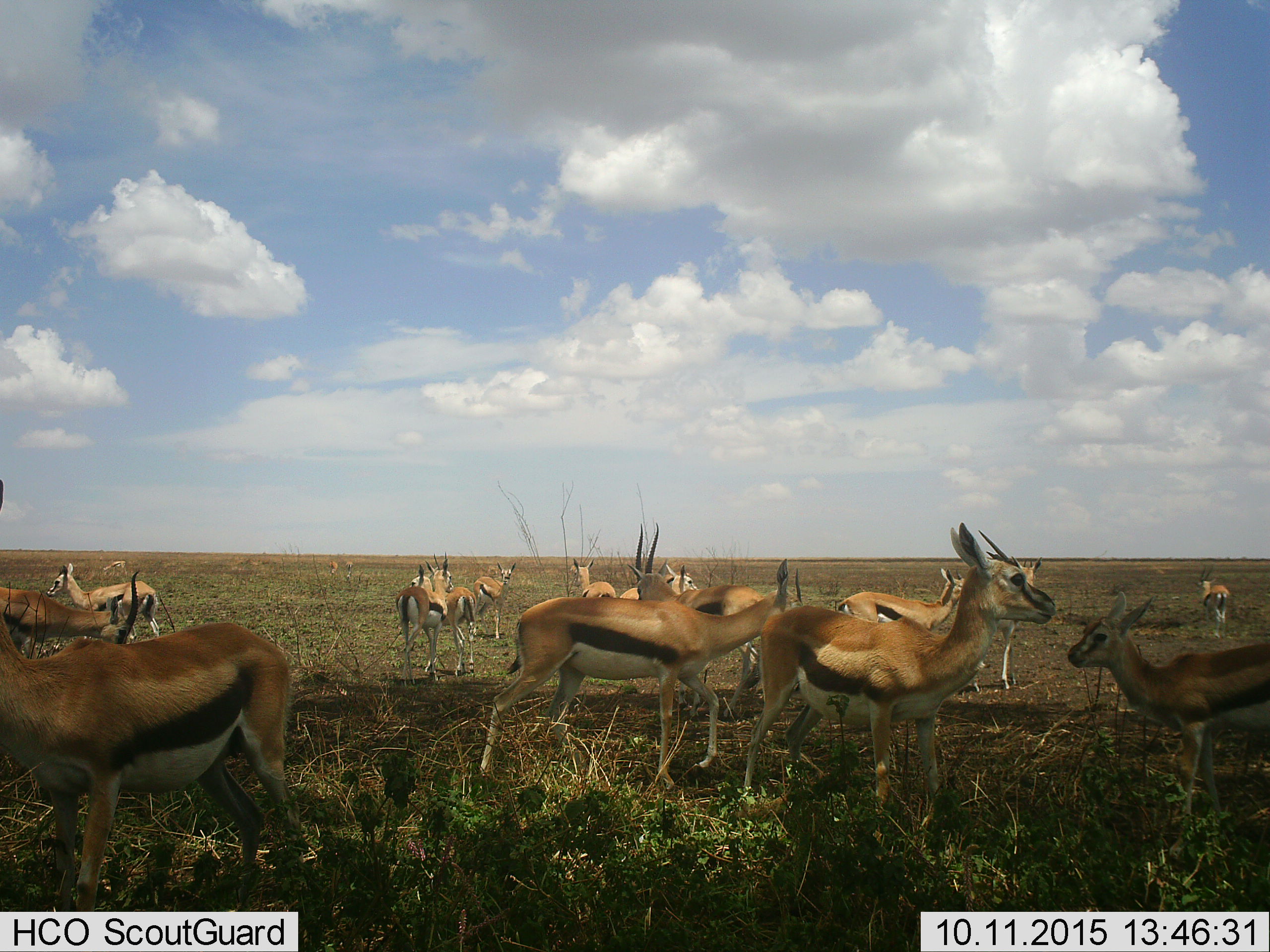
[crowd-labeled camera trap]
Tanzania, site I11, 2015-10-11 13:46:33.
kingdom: Animalia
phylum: Chordata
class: Mammalia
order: Artiodactyla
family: Bovidae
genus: Eudorcas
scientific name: Eudorcas thomsonii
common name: thomson's gazelle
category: gazellethomsons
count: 11-50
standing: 89%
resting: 0%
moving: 33%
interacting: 33%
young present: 56%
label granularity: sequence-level